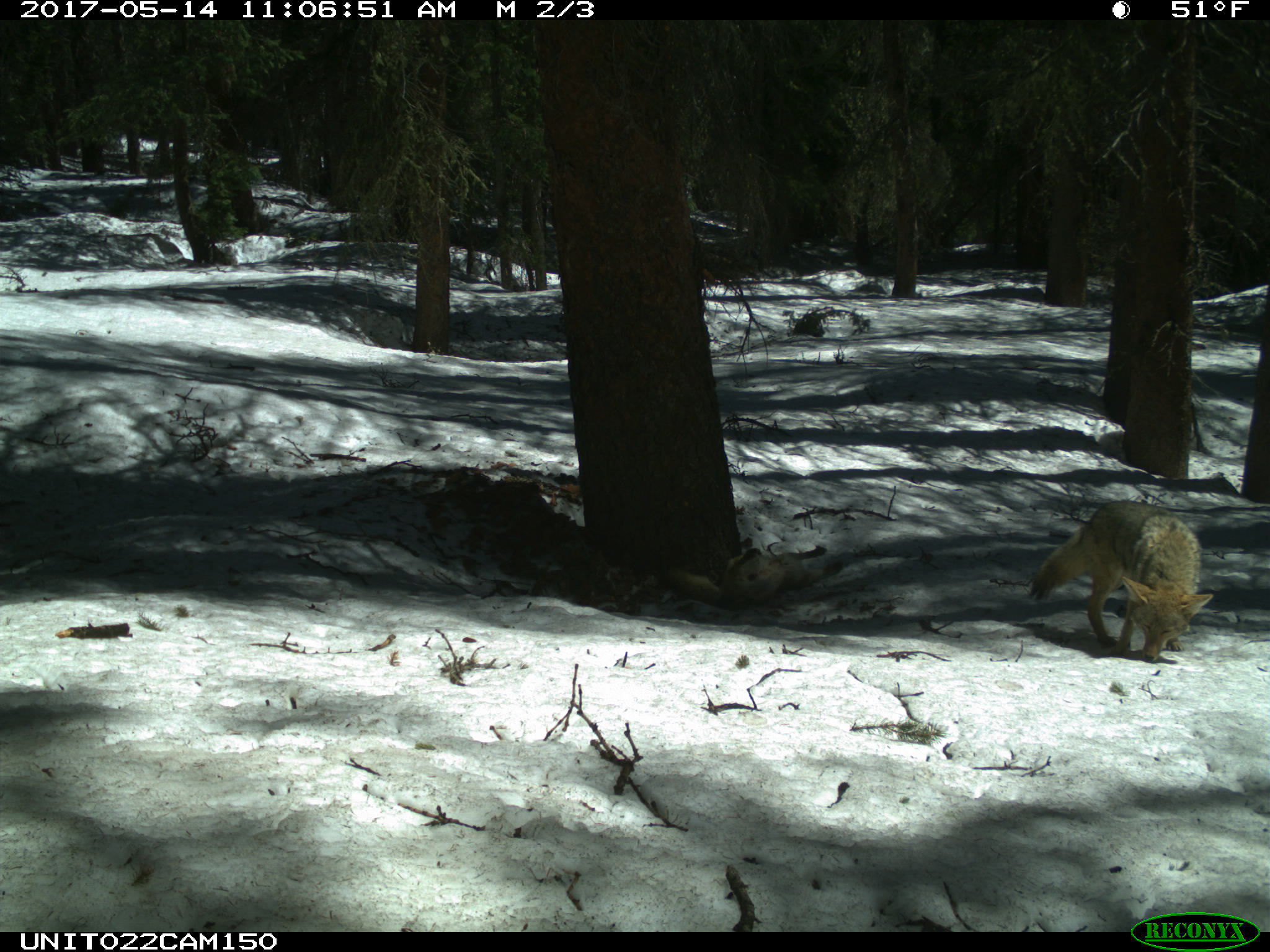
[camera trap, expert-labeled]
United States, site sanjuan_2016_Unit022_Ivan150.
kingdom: Animalia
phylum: Chordata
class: Mammalia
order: Carnivora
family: Canidae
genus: Canis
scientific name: Canis latrans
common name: coyote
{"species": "Canis latrans (coyote)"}